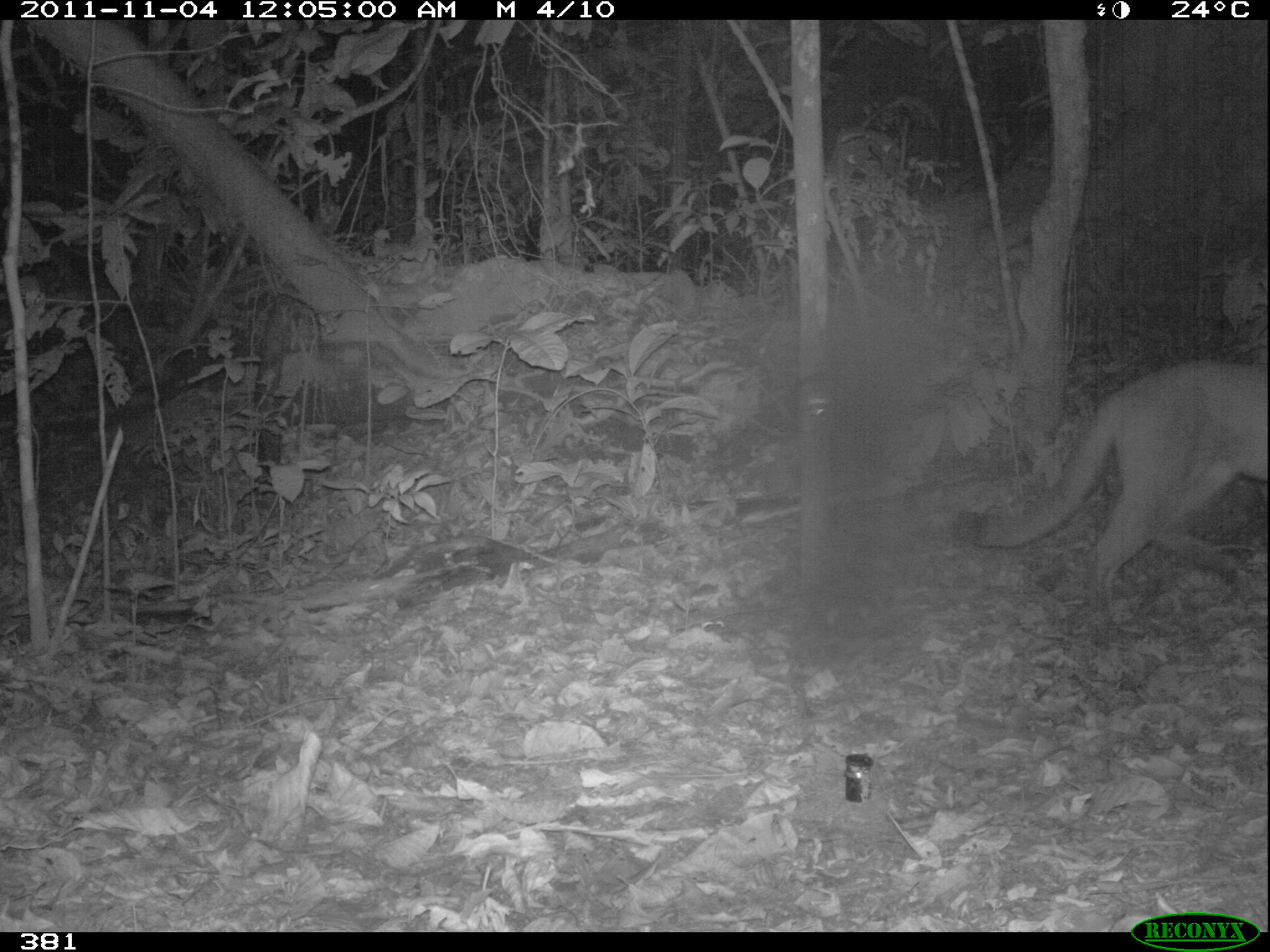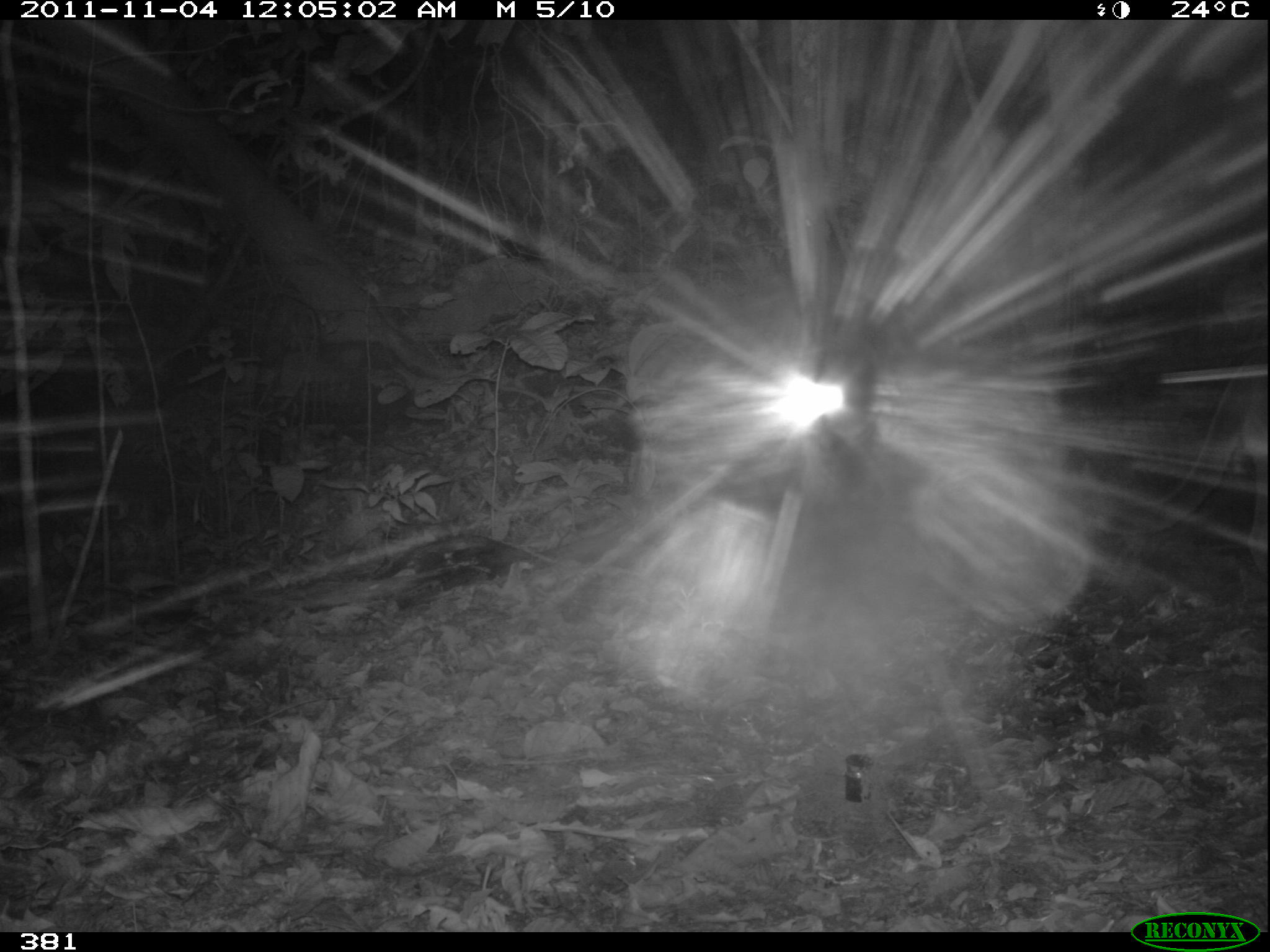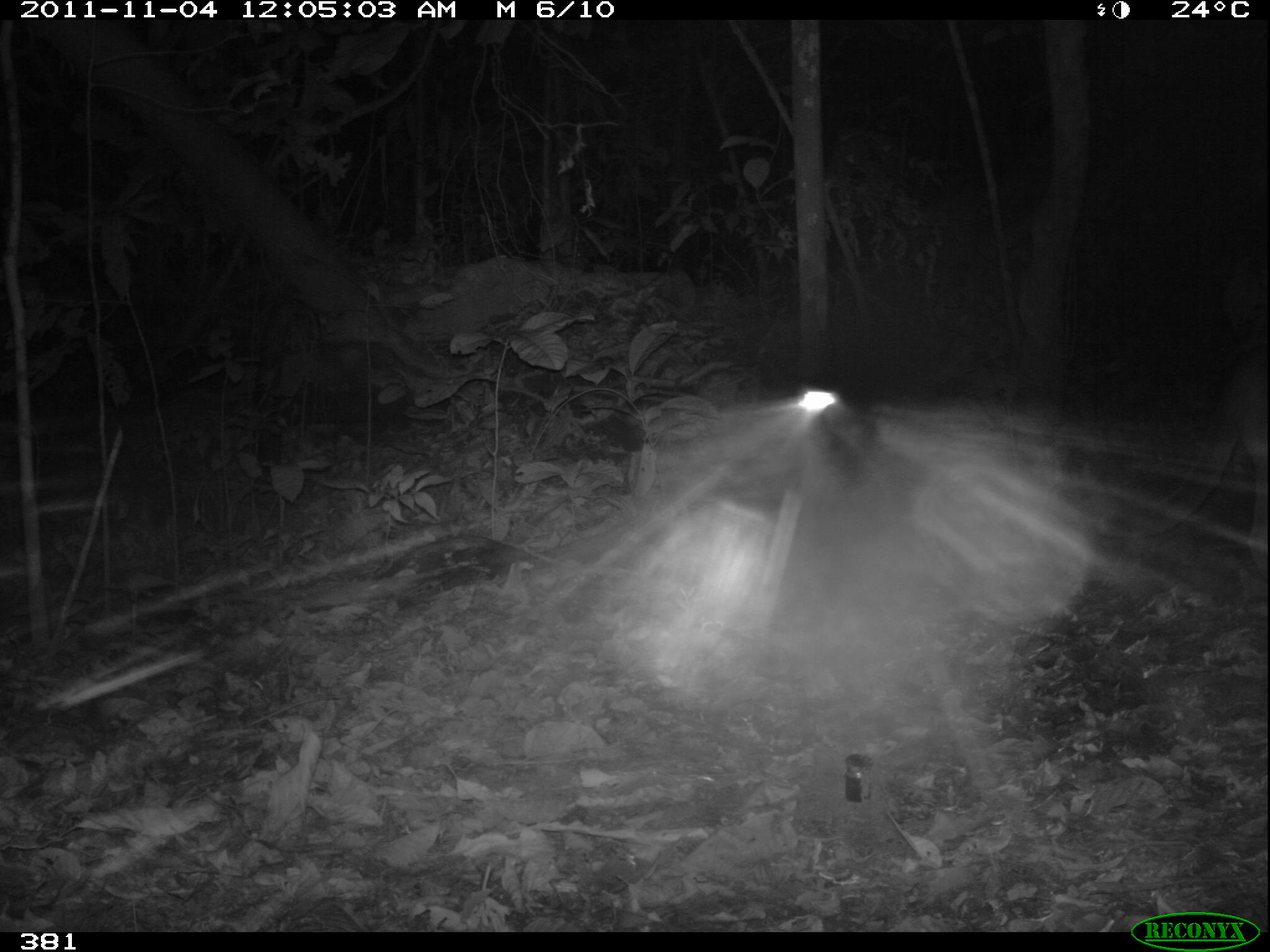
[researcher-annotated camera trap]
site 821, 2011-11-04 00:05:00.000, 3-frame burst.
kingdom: Animalia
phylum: Chordata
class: Mammalia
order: Carnivora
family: Felidae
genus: Puma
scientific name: Puma concolor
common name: mountain lion